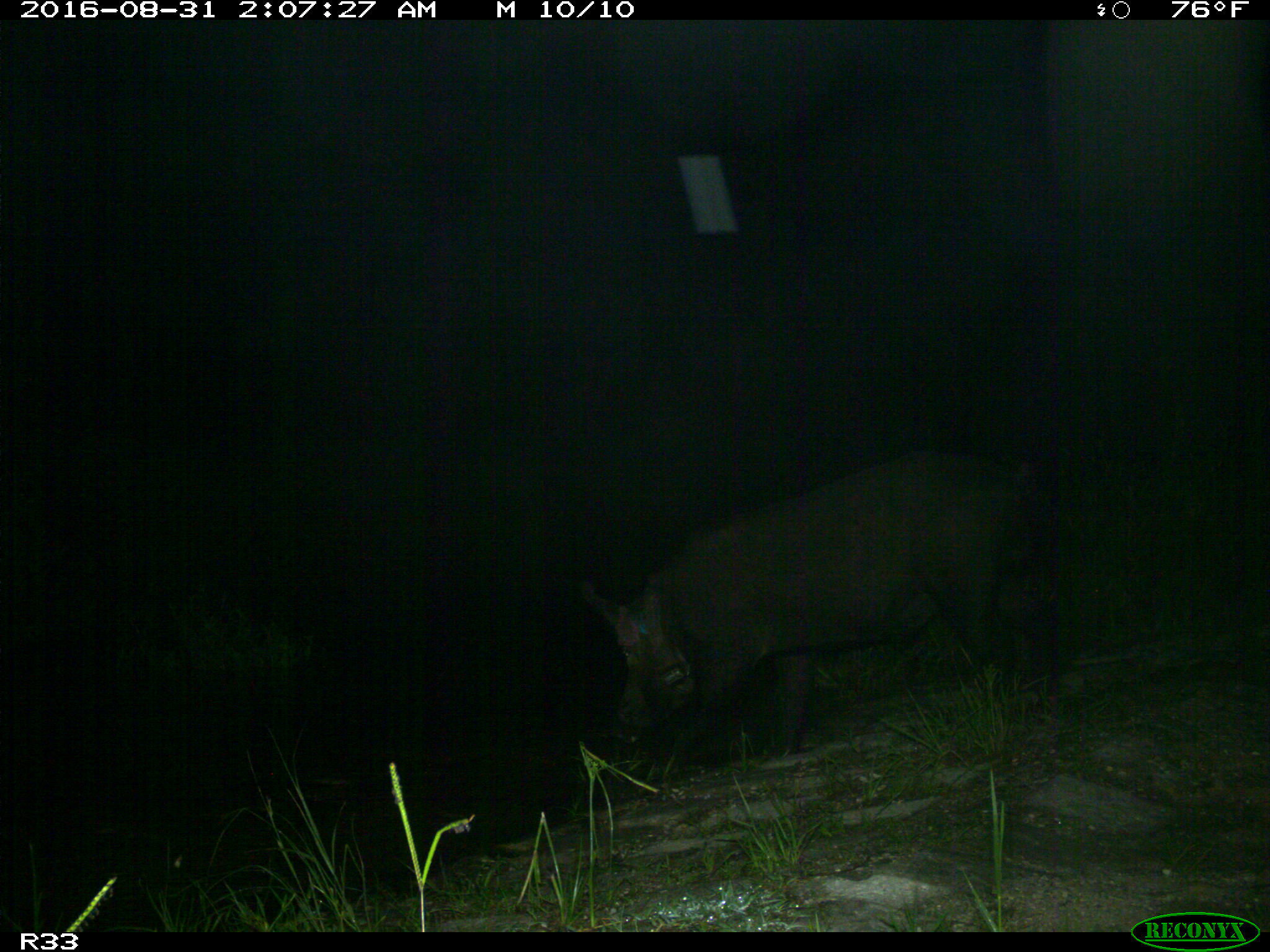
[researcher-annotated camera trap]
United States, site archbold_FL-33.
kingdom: Animalia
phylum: Chordata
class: Mammalia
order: Artiodactyla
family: Suidae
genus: Sus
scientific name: Sus scrofa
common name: wild boar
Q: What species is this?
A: Sus scrofa (wild boar).